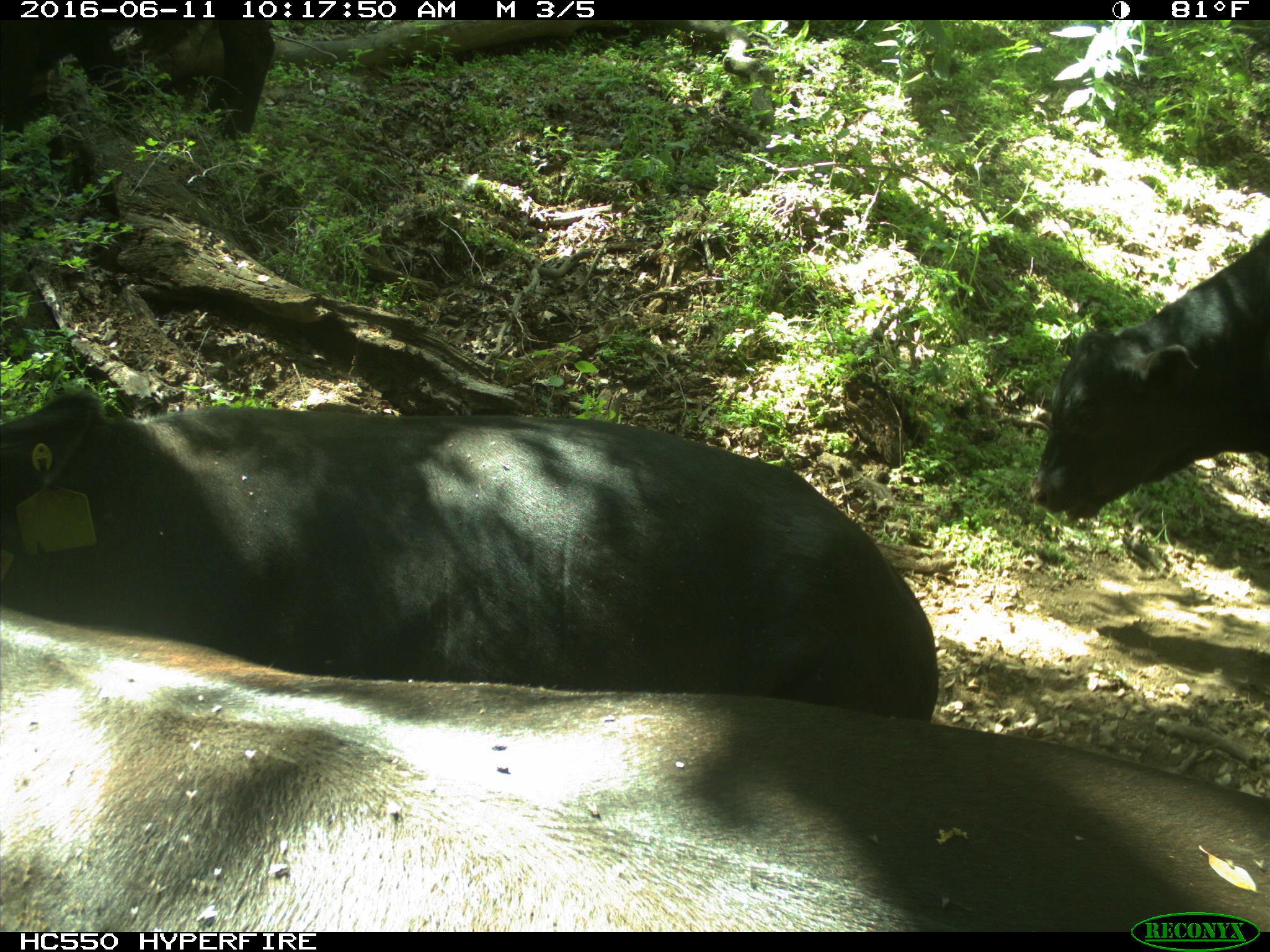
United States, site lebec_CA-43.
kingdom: Animalia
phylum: Chordata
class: Mammalia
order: Artiodactyla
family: Bovidae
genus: Bos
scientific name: Bos taurus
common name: domestic cow